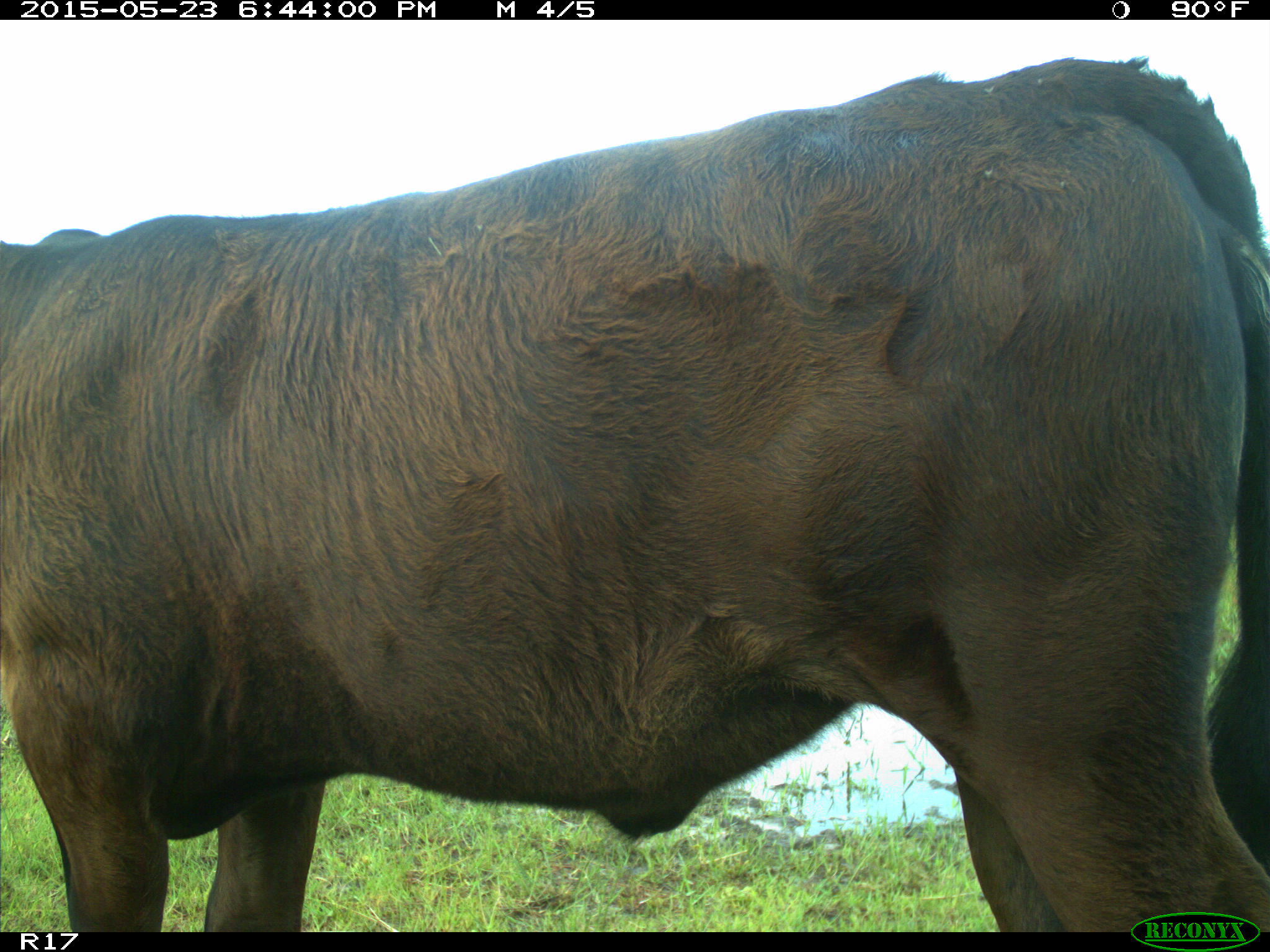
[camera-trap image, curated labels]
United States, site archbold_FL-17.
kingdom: Animalia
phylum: Chordata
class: Mammalia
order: Artiodactyla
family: Bovidae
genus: Bos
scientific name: Bos taurus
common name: domestic cow